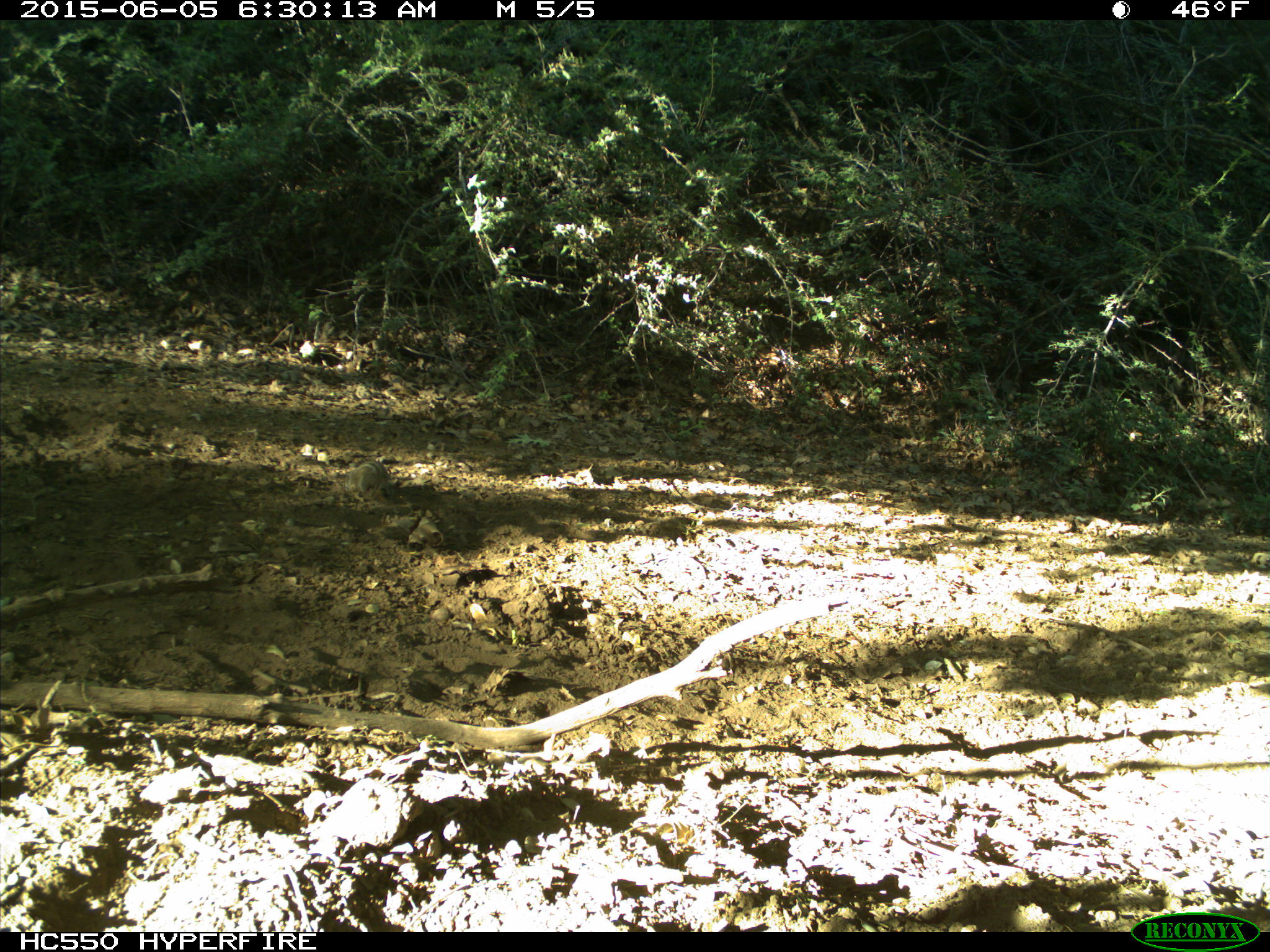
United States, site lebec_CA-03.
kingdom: Animalia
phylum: Chordata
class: Mammalia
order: Rodentia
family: Sciuridae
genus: Tamias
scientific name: Tamias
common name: chipmunk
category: unidentified chipmunk